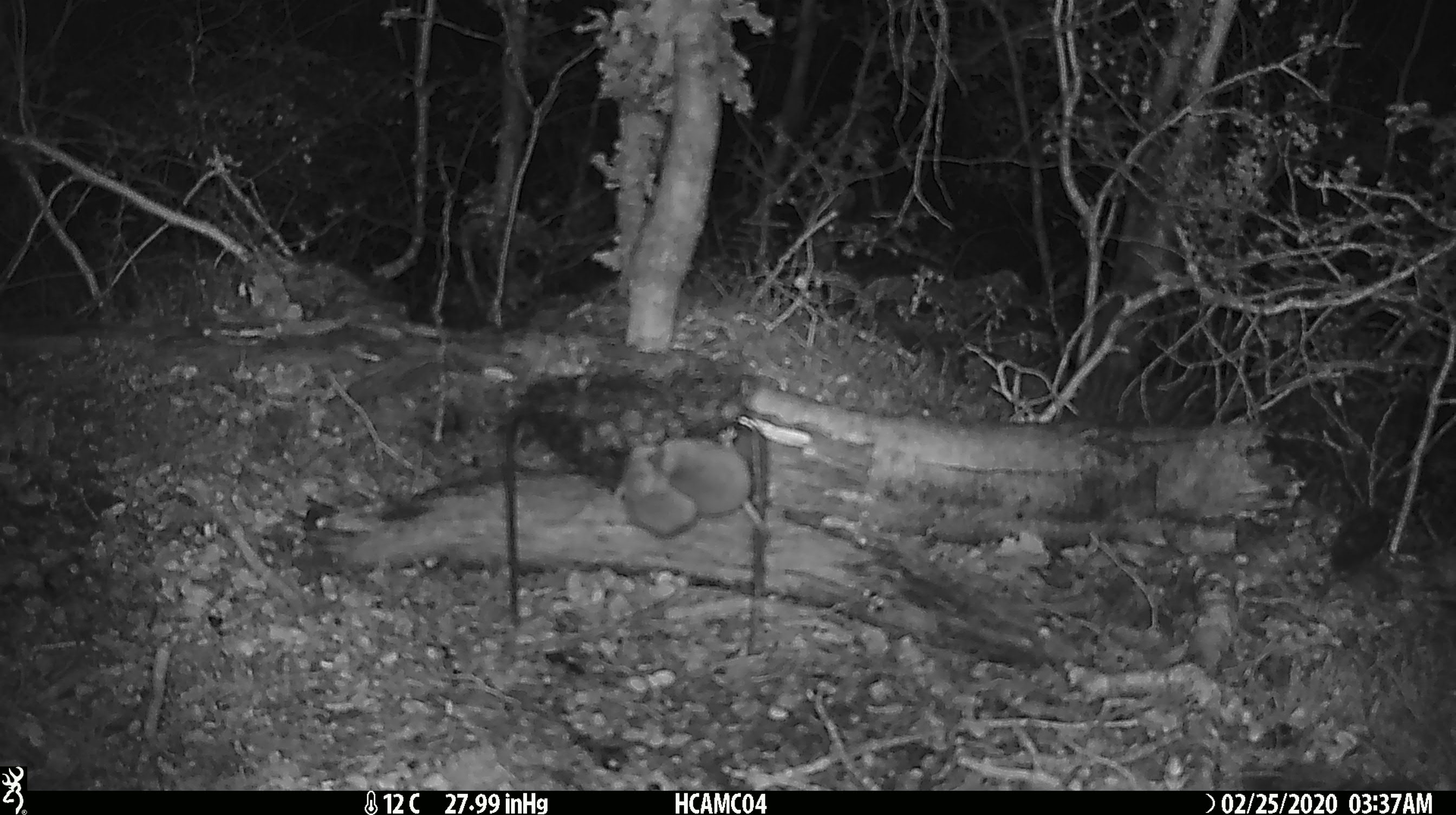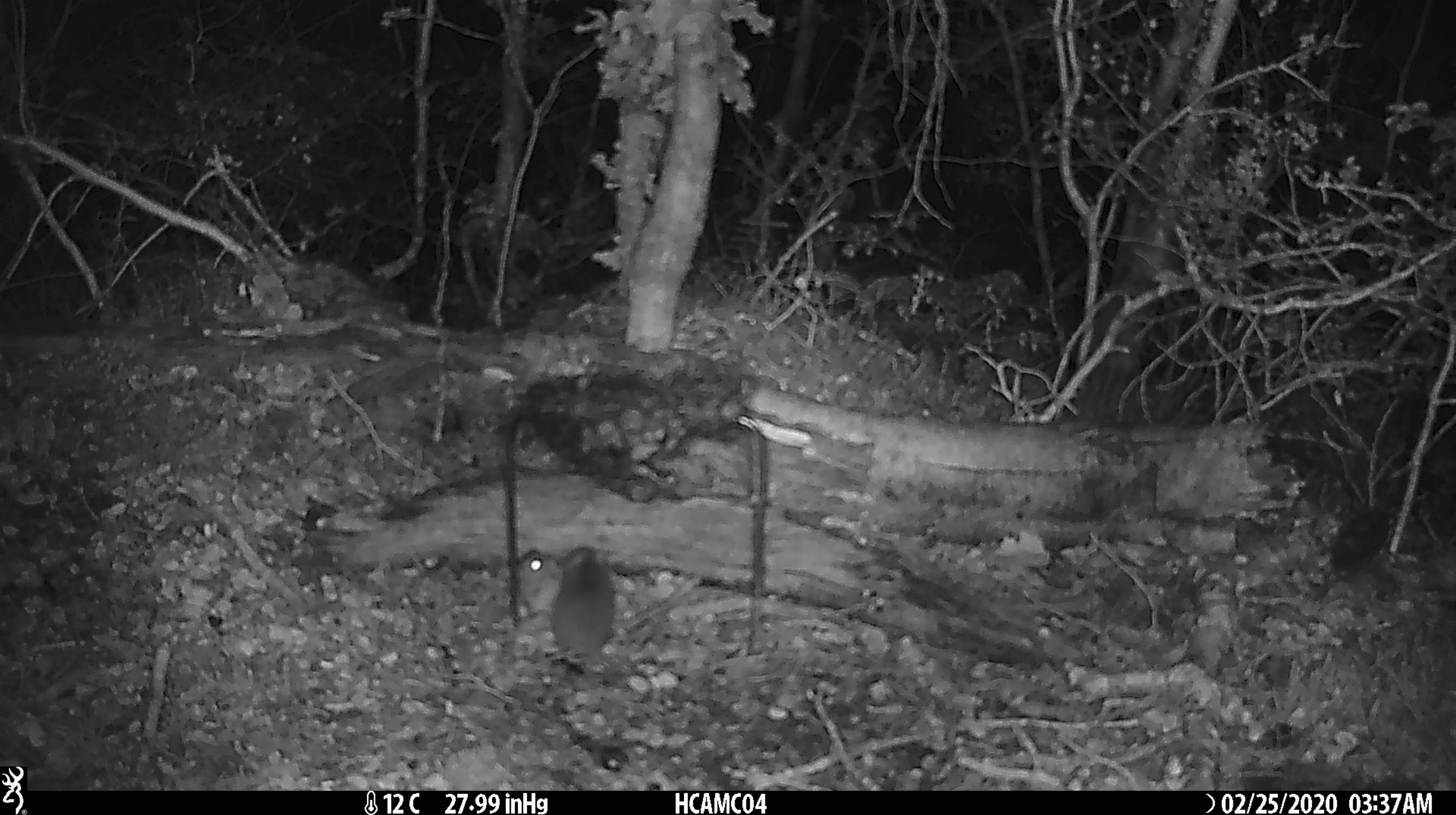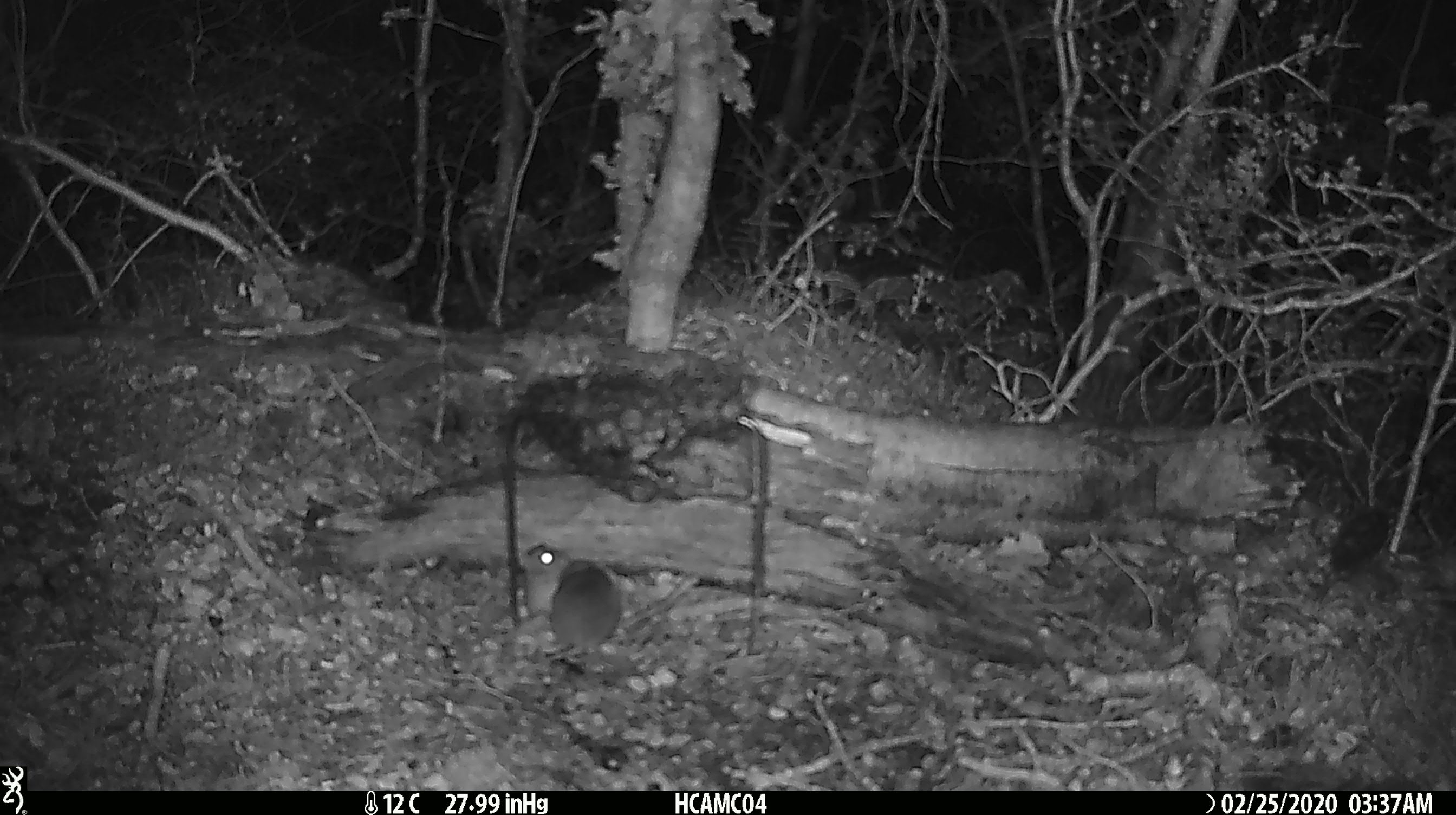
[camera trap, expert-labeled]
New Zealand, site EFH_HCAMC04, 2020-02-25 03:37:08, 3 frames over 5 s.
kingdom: Animalia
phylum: Chordata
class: Mammalia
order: Rodentia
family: Muridae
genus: Mus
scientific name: Mus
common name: mouse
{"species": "mouse (Mus)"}